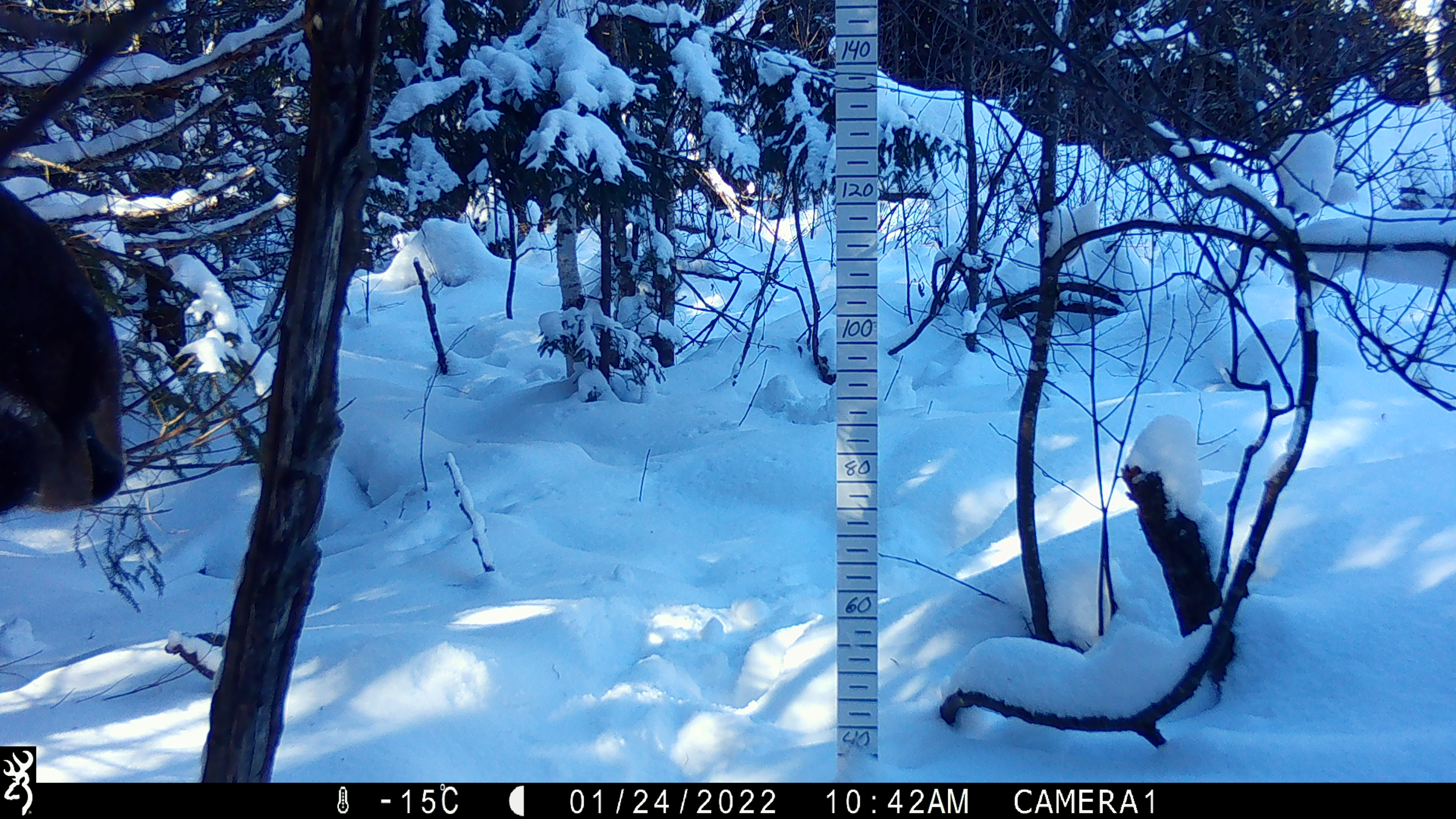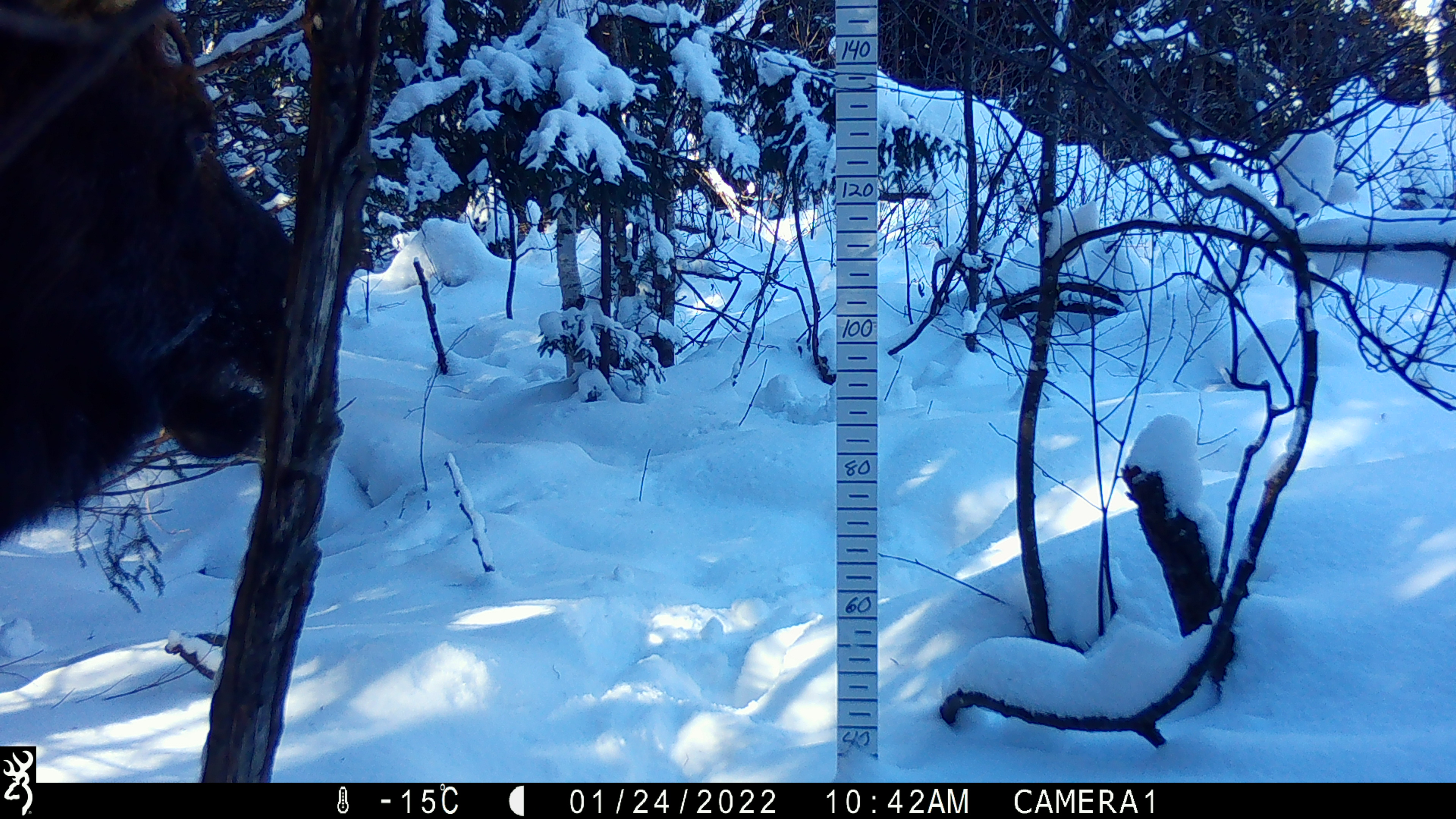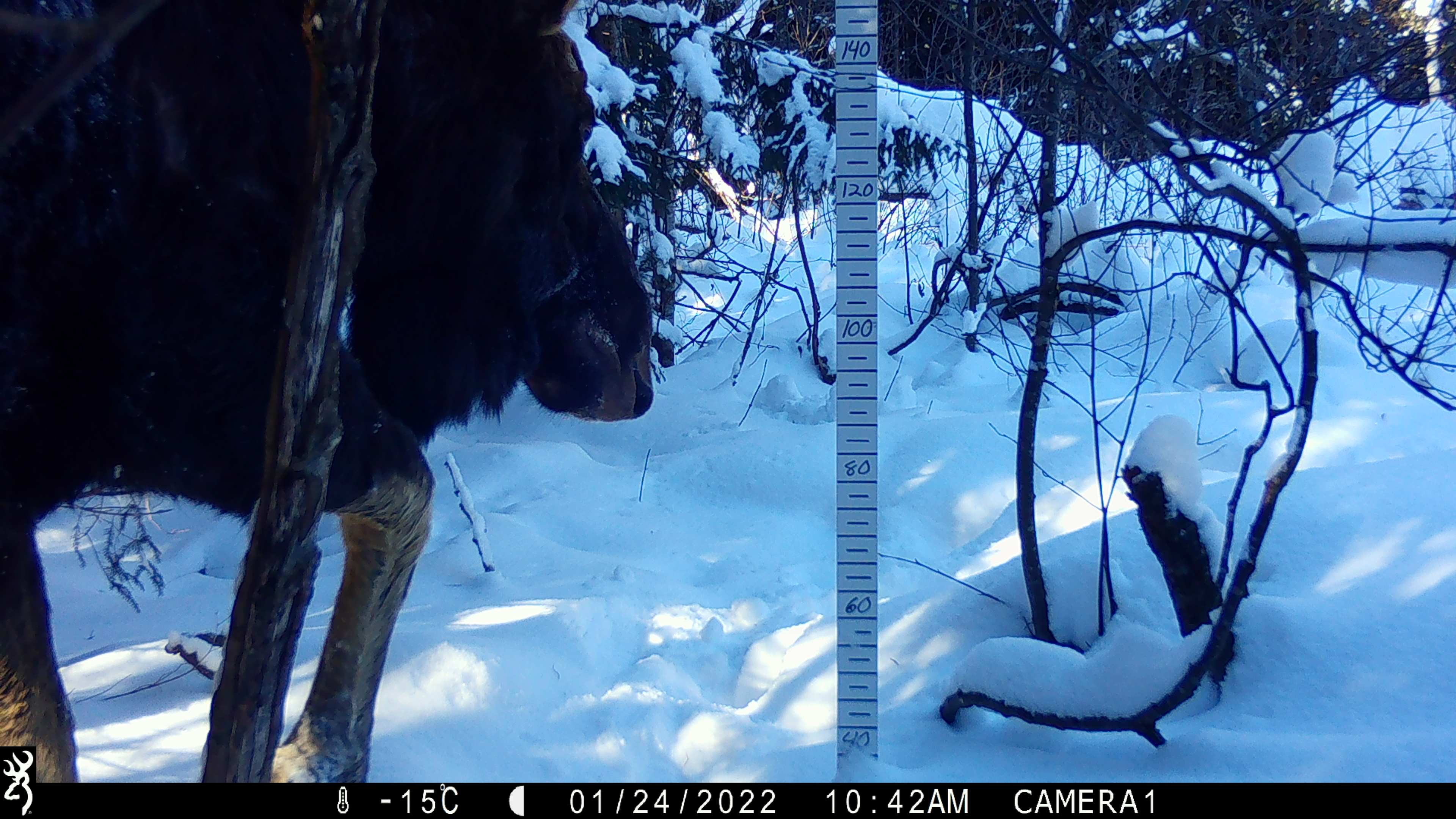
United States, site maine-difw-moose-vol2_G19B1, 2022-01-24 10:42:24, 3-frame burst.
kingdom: Animalia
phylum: Chordata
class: Mammalia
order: Artiodactyla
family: Cervidae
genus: Alces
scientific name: Alces alces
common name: moose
Moose (Alces alces).